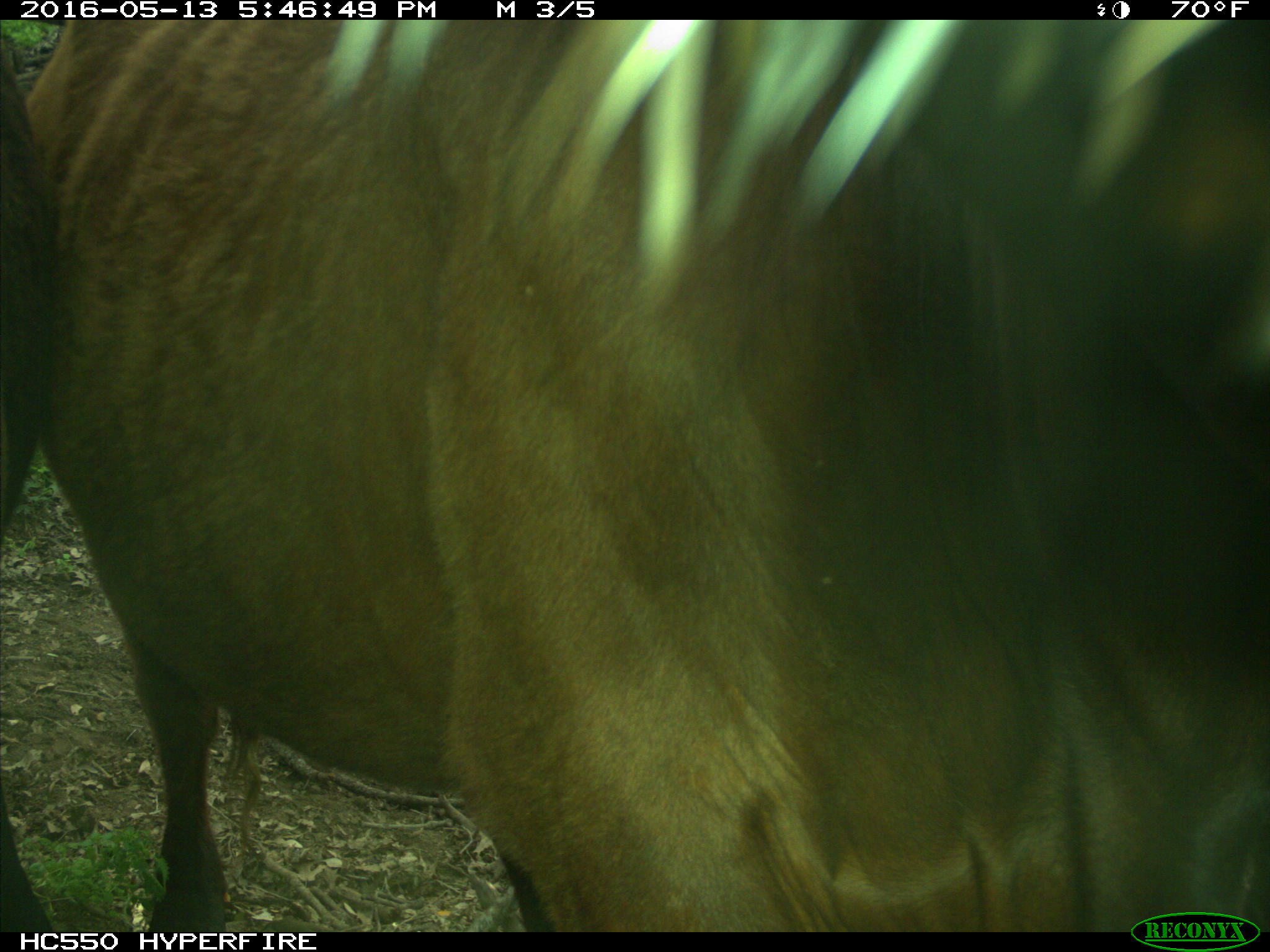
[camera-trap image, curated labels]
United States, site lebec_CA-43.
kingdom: Animalia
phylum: Chordata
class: Mammalia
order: Artiodactyla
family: Bovidae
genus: Bos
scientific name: Bos taurus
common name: domestic cow